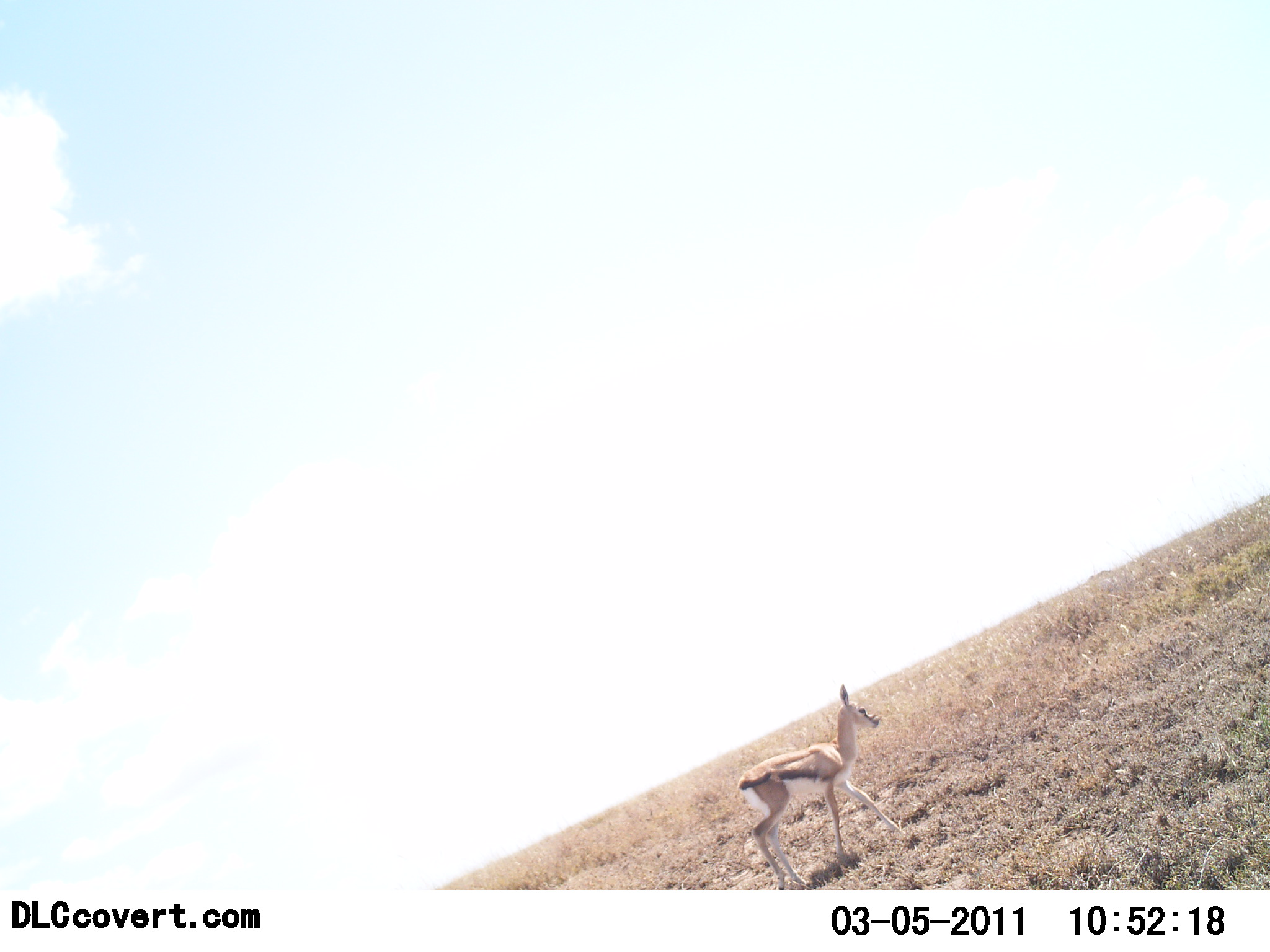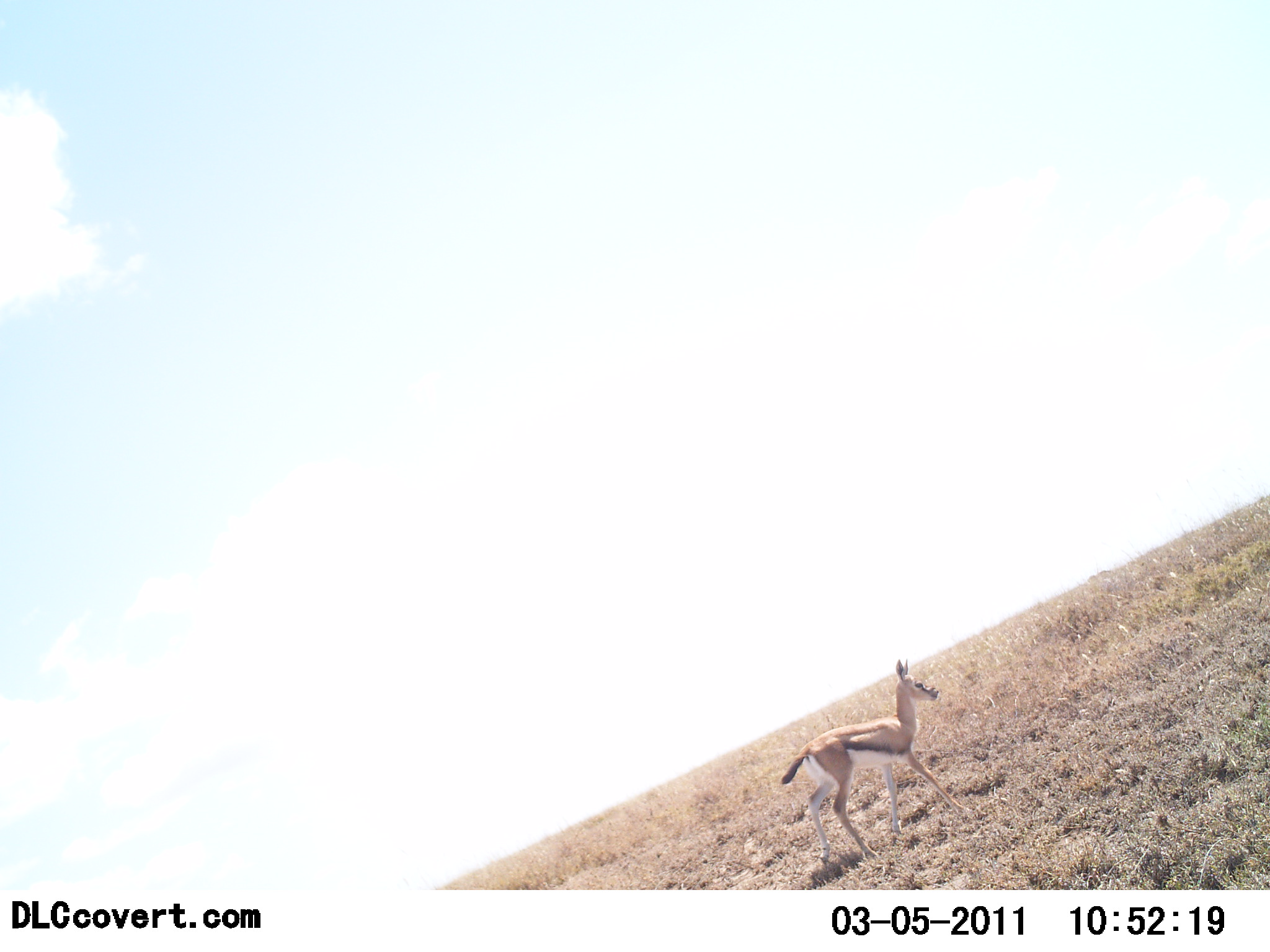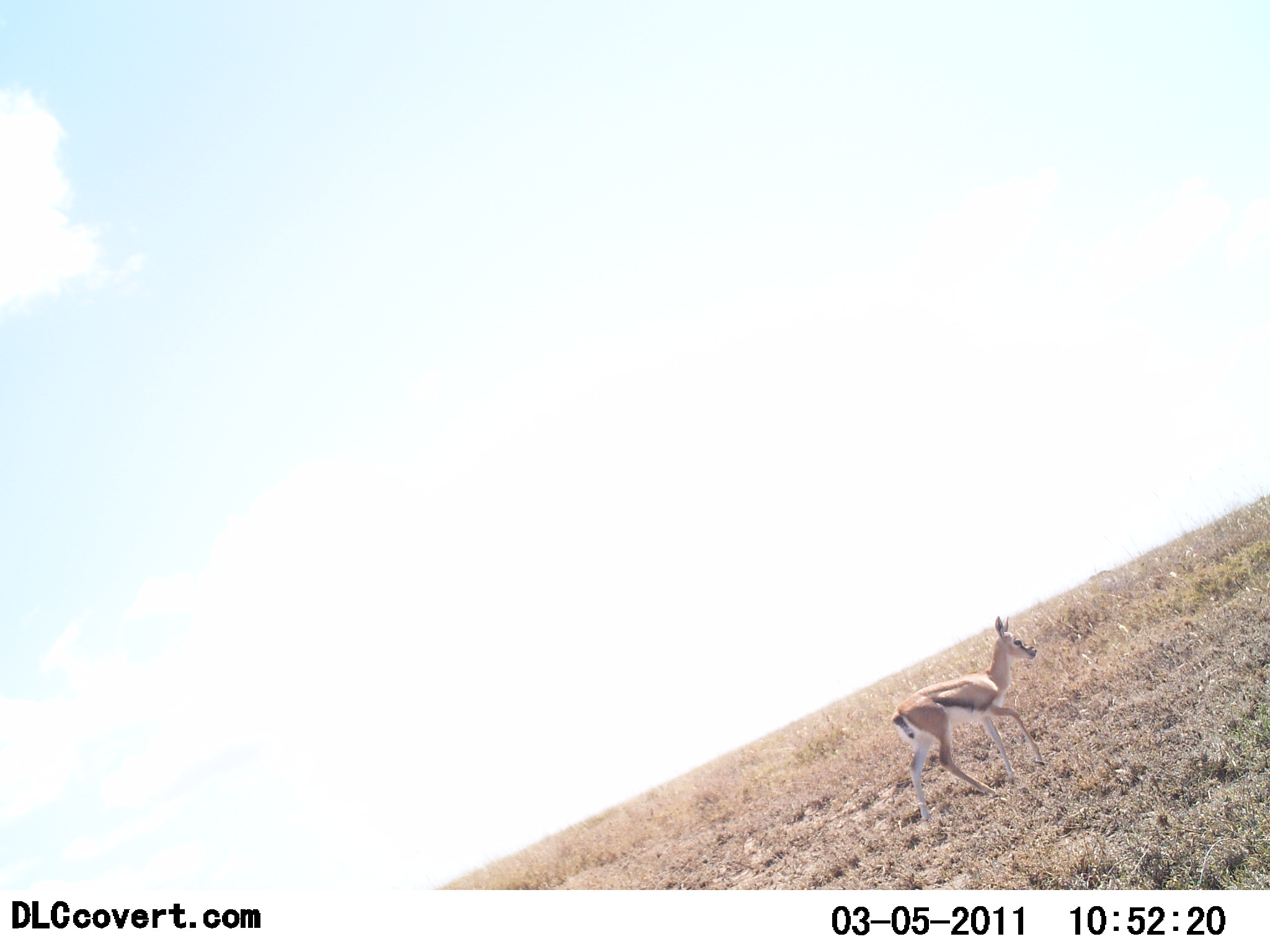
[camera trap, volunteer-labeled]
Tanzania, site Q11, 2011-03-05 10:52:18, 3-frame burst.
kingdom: Animalia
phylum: Chordata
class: Mammalia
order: Artiodactyla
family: Bovidae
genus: Eudorcas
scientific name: Eudorcas thomsonii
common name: thomson's gazelle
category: gazellethomsons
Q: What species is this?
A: Gazellethomsons (thomson's gazelle) (Eudorcas thomsonii).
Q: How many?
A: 1.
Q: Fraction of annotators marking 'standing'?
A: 18%.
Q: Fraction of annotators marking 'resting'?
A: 0%.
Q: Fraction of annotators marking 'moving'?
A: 82%.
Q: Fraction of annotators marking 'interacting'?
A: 0%.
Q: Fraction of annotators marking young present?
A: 9%.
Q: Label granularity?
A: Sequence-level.